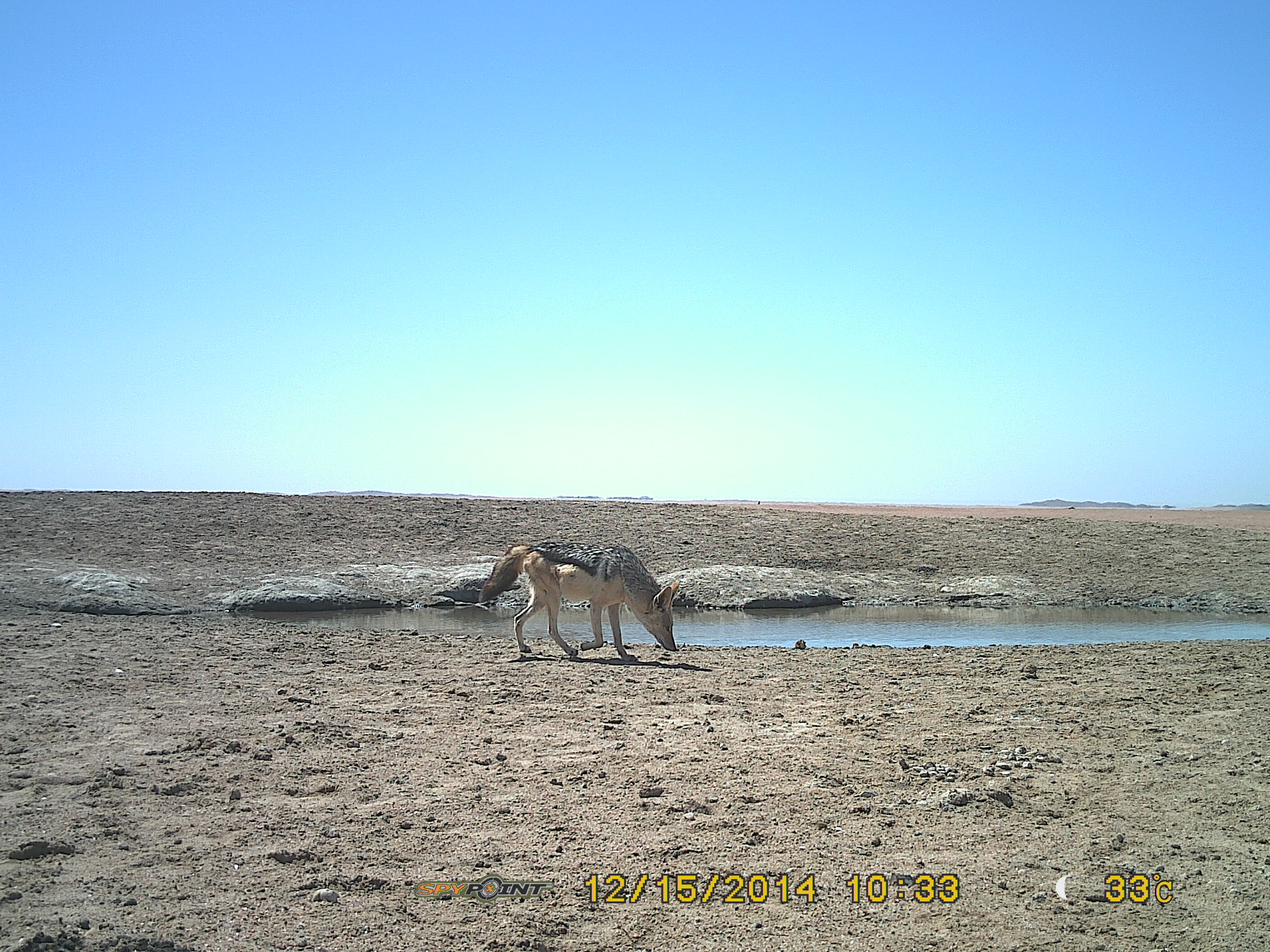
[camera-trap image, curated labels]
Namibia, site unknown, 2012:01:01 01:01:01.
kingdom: Animalia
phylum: Chordata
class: Mammalia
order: Carnivora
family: Canidae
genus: Lupulella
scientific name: Lupulella mesomelas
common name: black-backed jackal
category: canis mesomelas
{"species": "canis mesomelas (black-backed jackal) (Lupulella mesomelas)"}